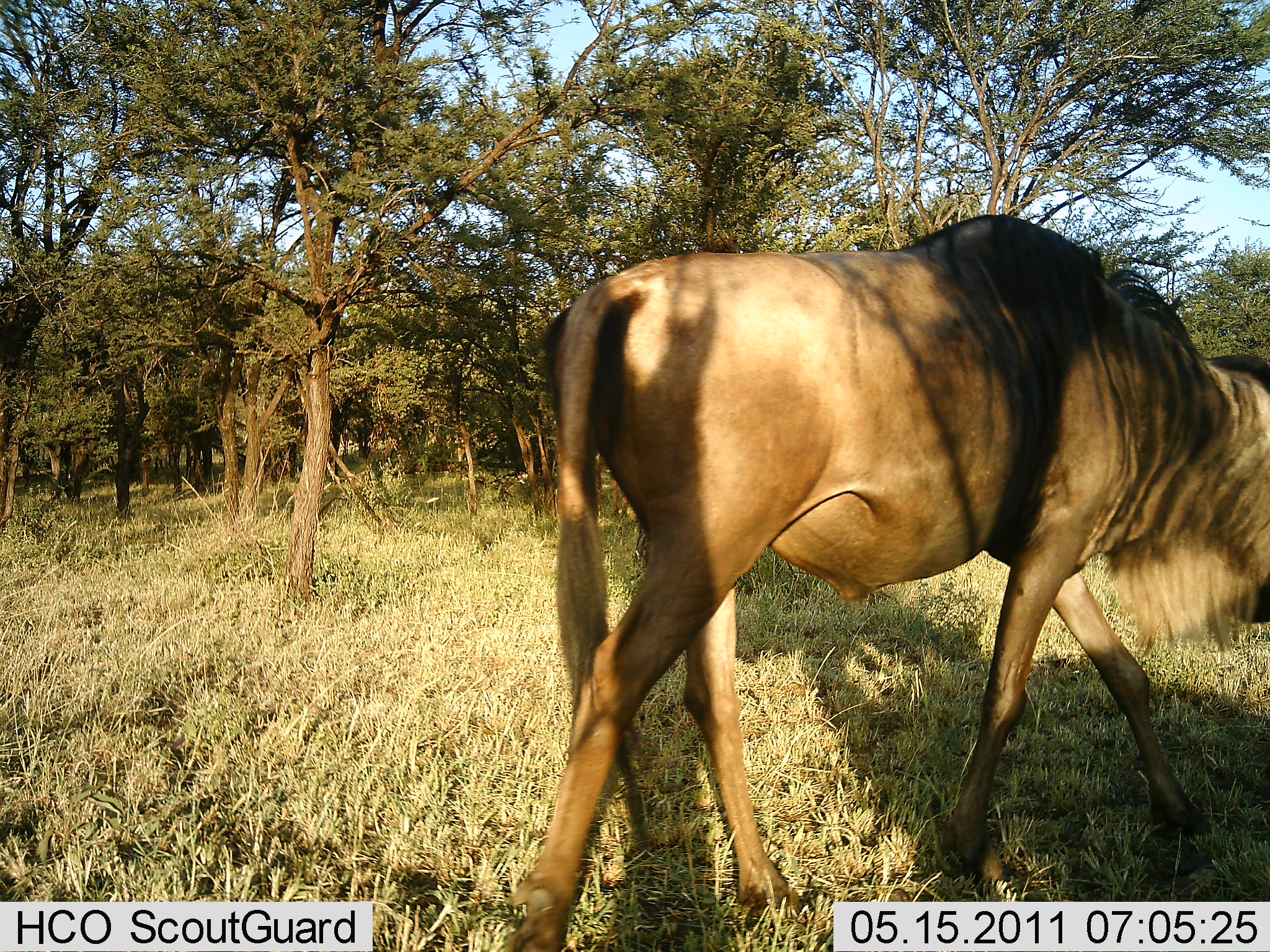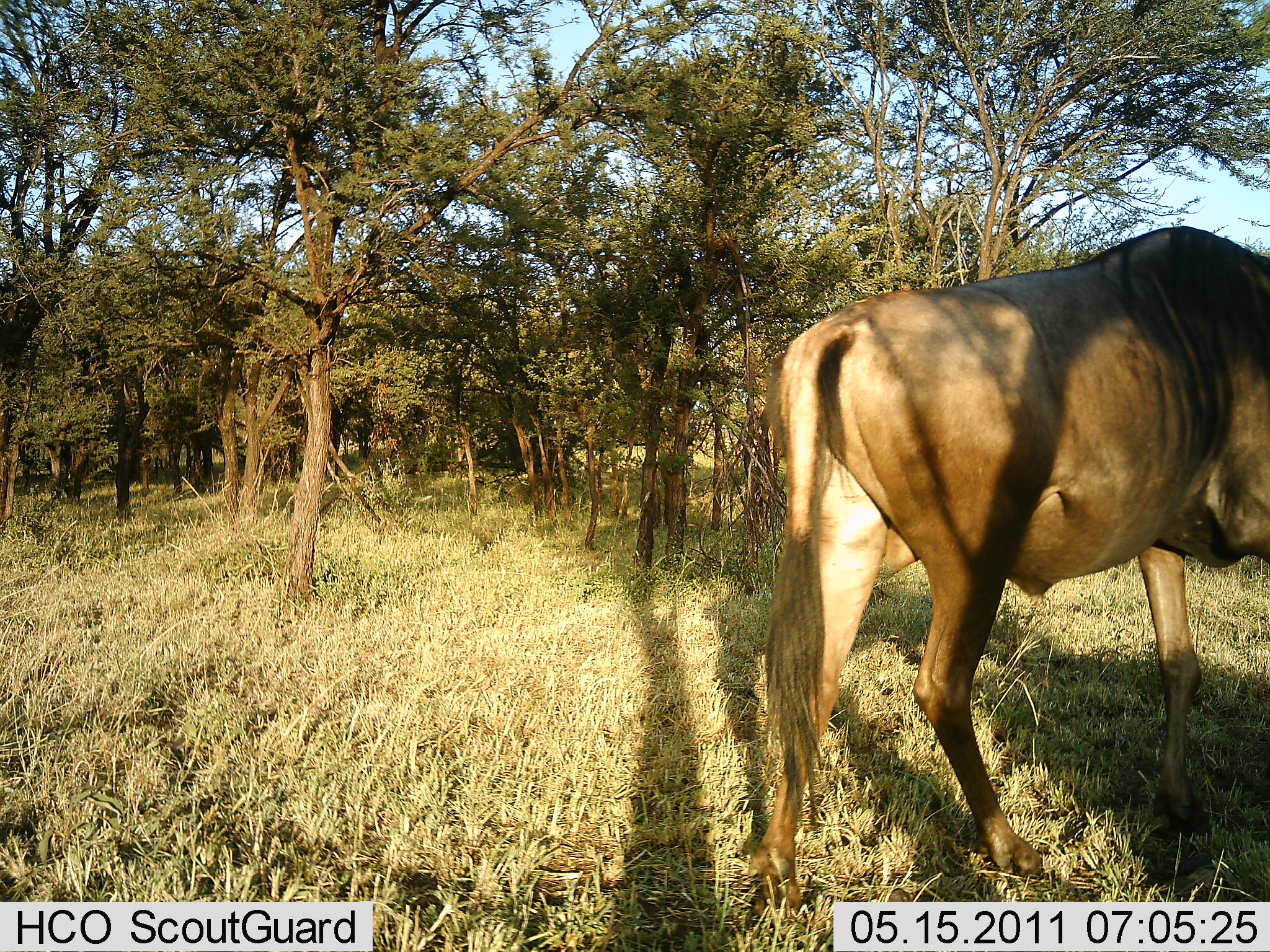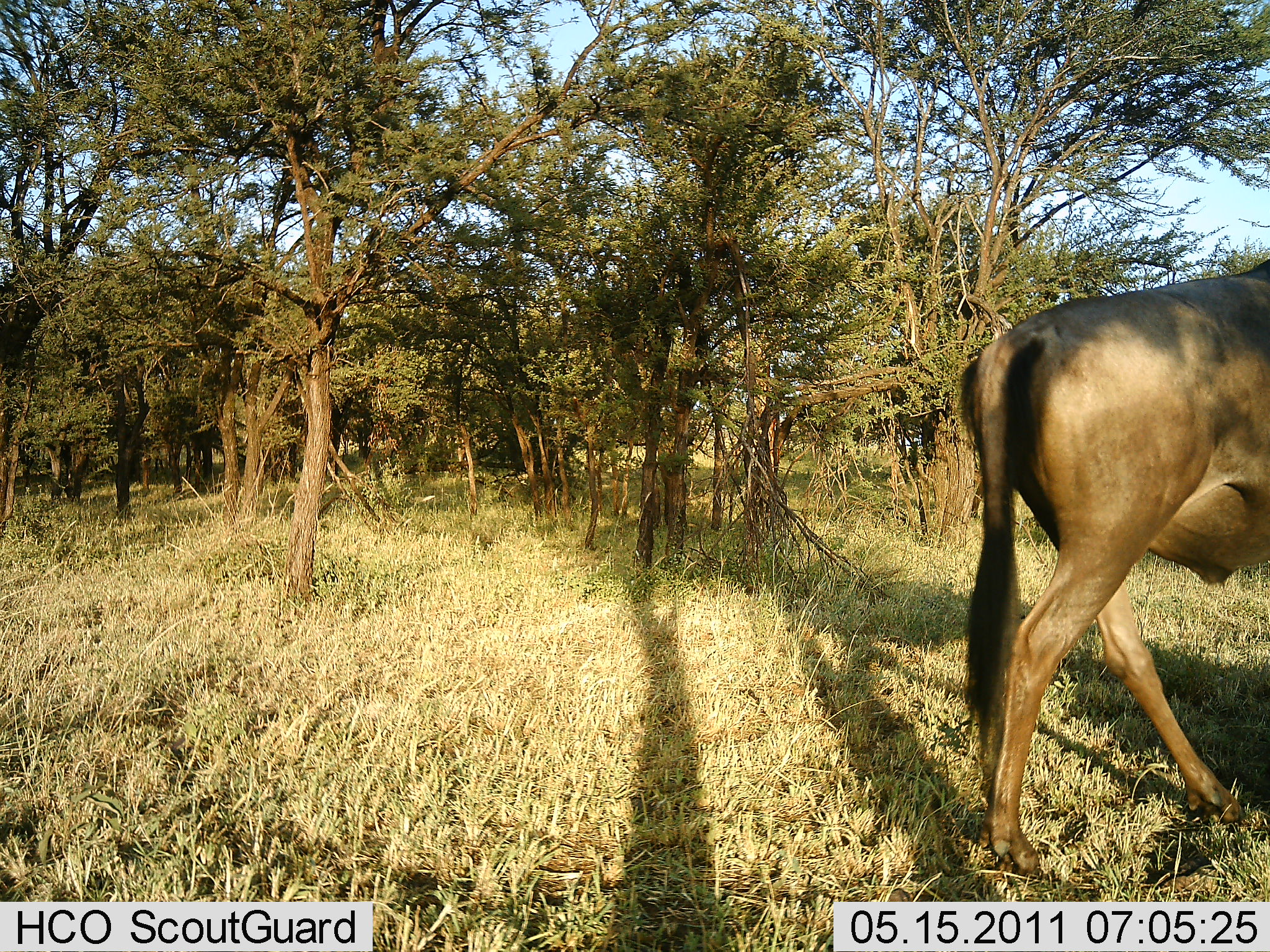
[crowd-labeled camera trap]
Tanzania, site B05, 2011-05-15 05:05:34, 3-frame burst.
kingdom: Animalia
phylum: Chordata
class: Mammalia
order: Artiodactyla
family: Bovidae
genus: Connochaetes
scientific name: Connochaetes taurinus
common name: blue wildebeest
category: wildebeest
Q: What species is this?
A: Wildebeest (blue wildebeest) (Connochaetes taurinus).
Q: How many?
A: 1.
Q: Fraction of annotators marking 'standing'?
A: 0%.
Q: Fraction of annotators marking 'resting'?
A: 0%.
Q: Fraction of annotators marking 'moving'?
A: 100%.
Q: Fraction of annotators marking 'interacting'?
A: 0%.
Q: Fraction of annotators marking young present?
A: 0%.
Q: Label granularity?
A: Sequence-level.